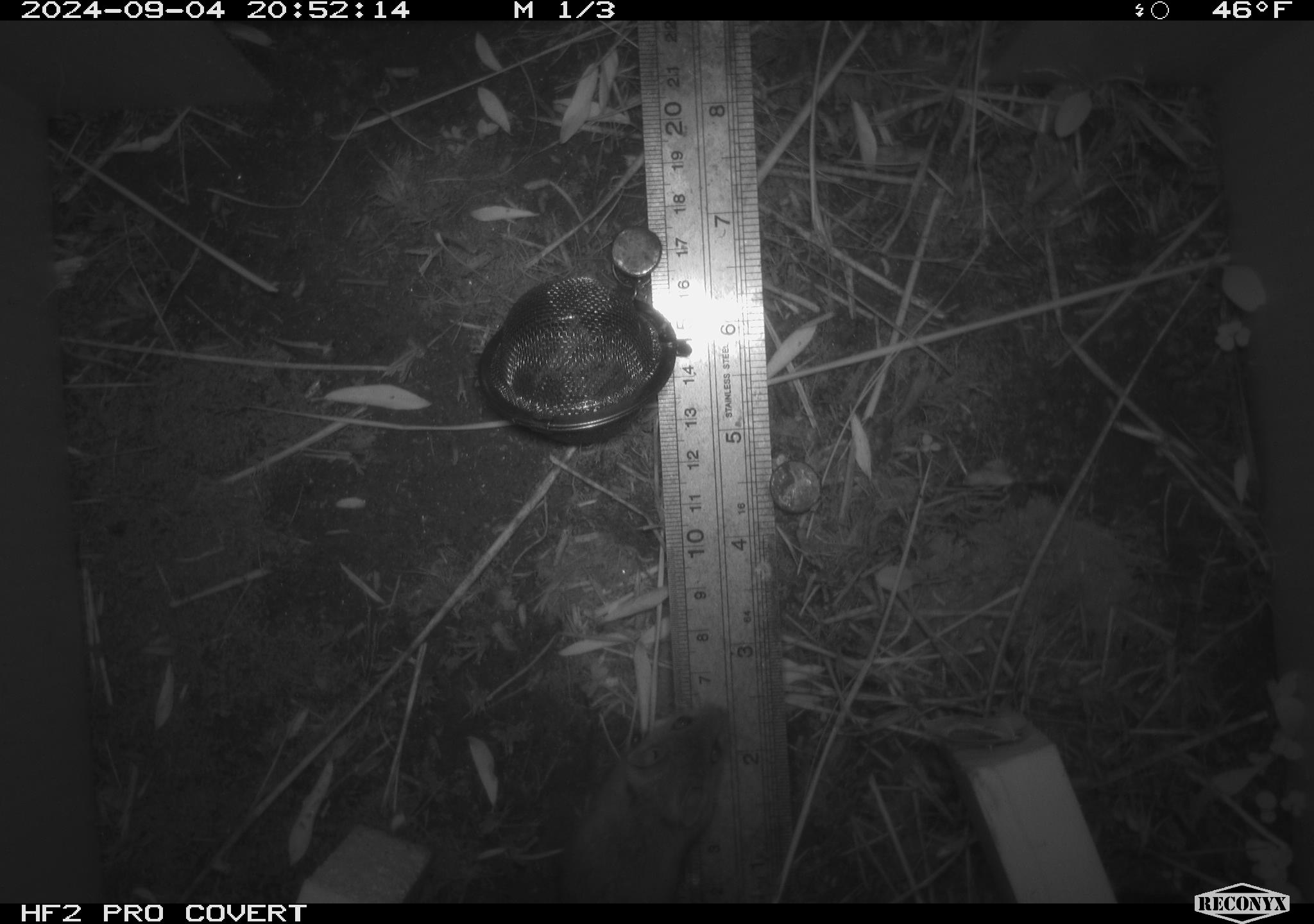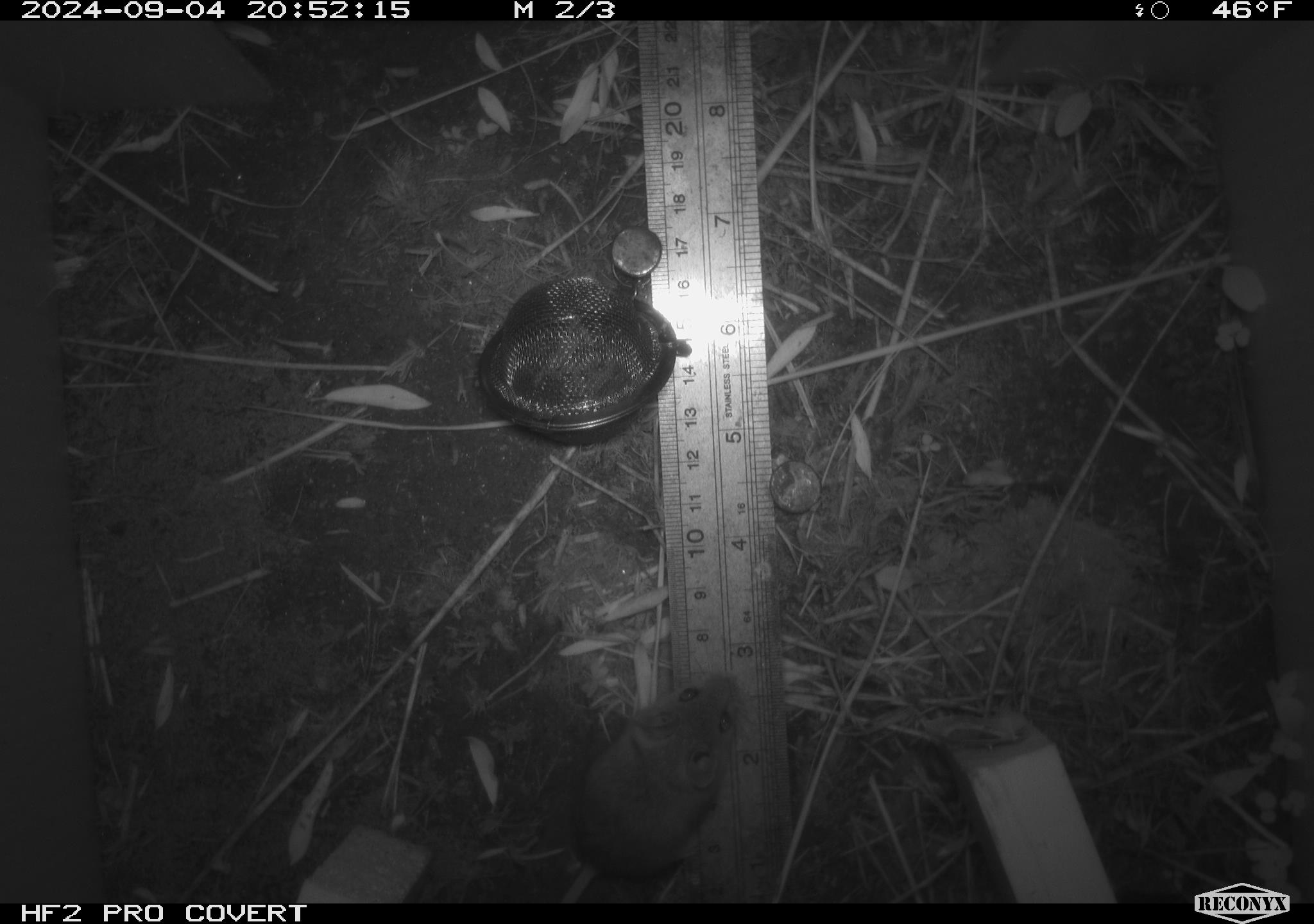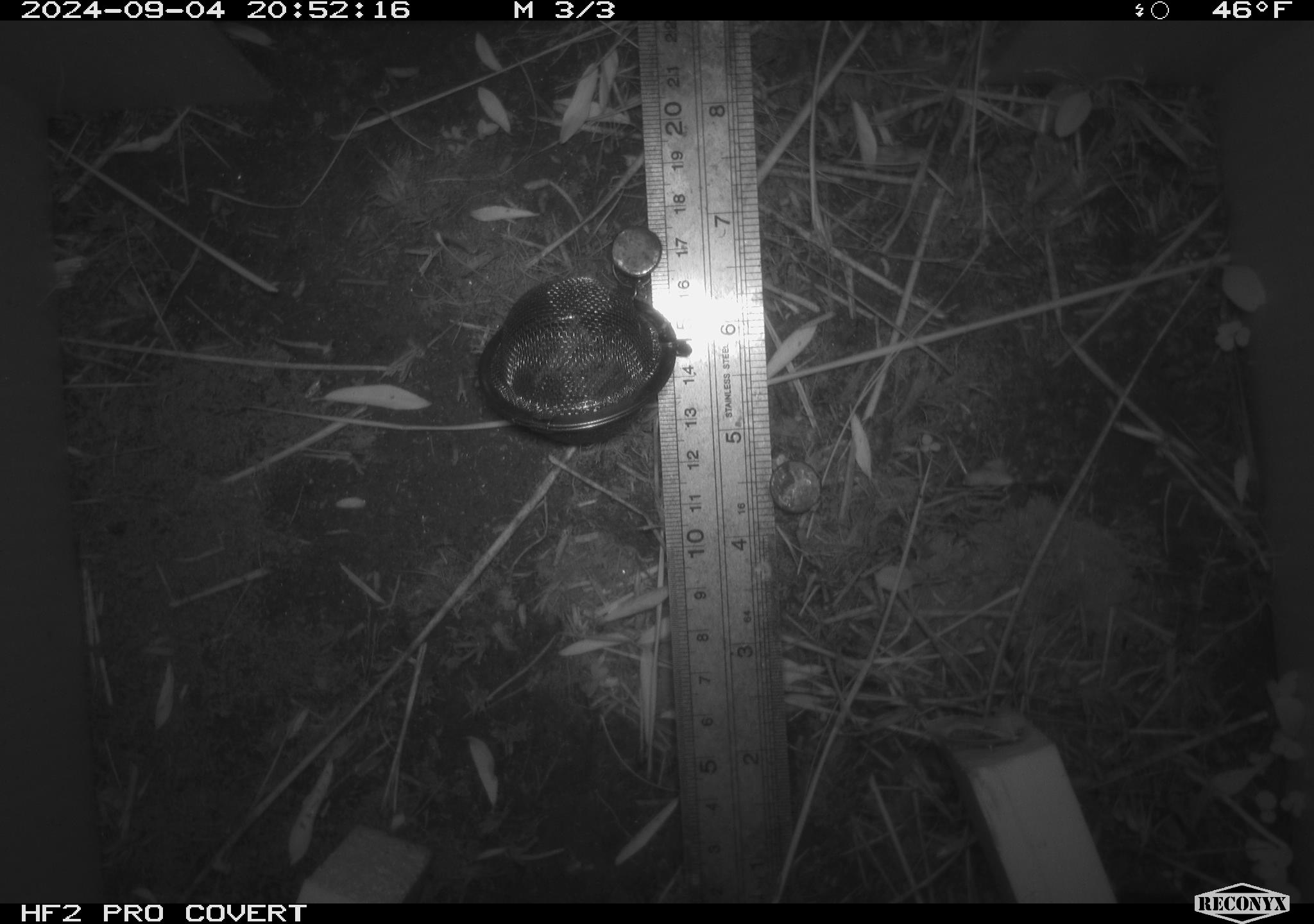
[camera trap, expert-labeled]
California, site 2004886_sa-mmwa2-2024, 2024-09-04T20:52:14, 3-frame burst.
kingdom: Animalia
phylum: Chordata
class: Mammalia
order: Rodentia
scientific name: Rodentia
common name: mouse species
Mouse species (Rodentia).